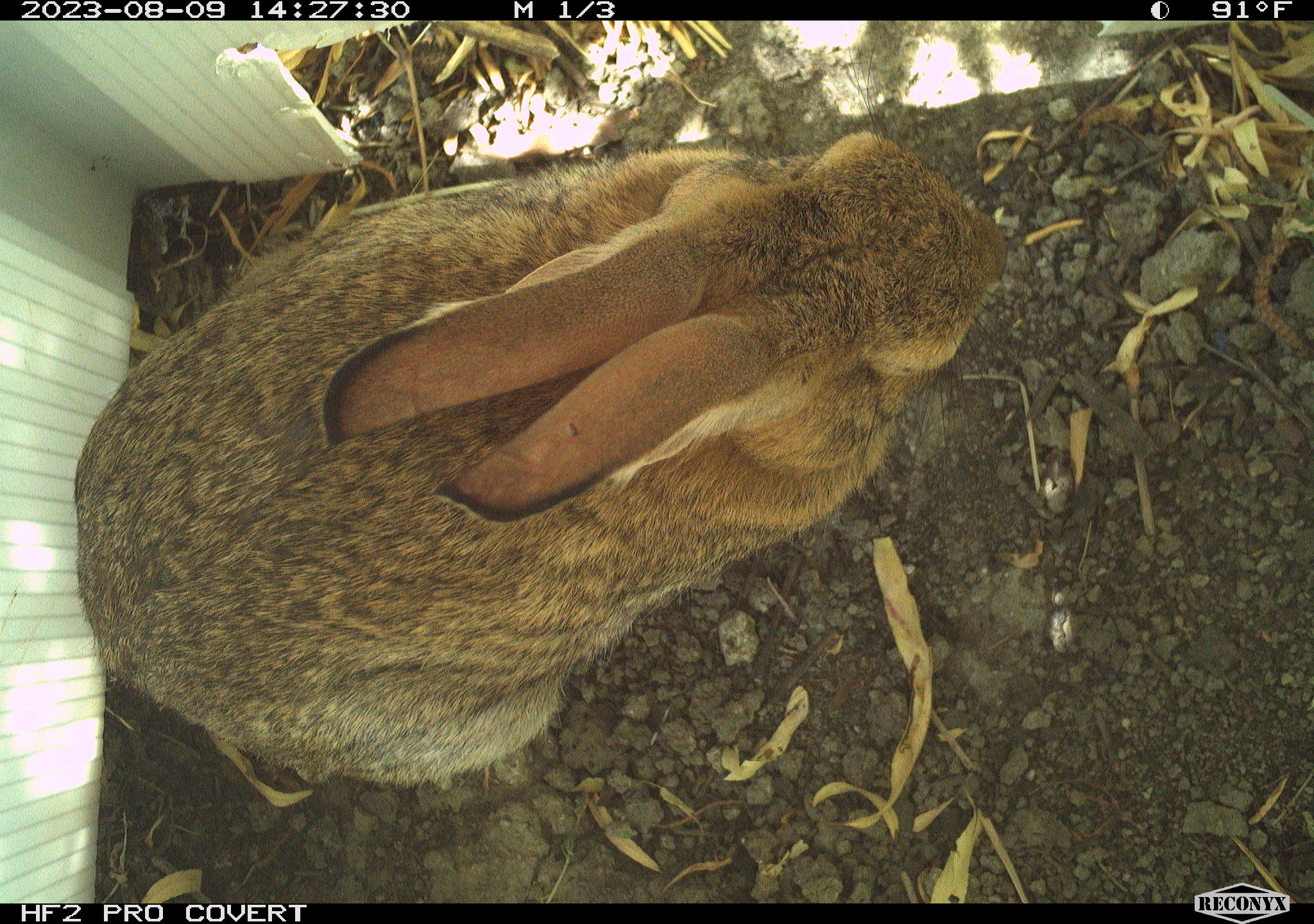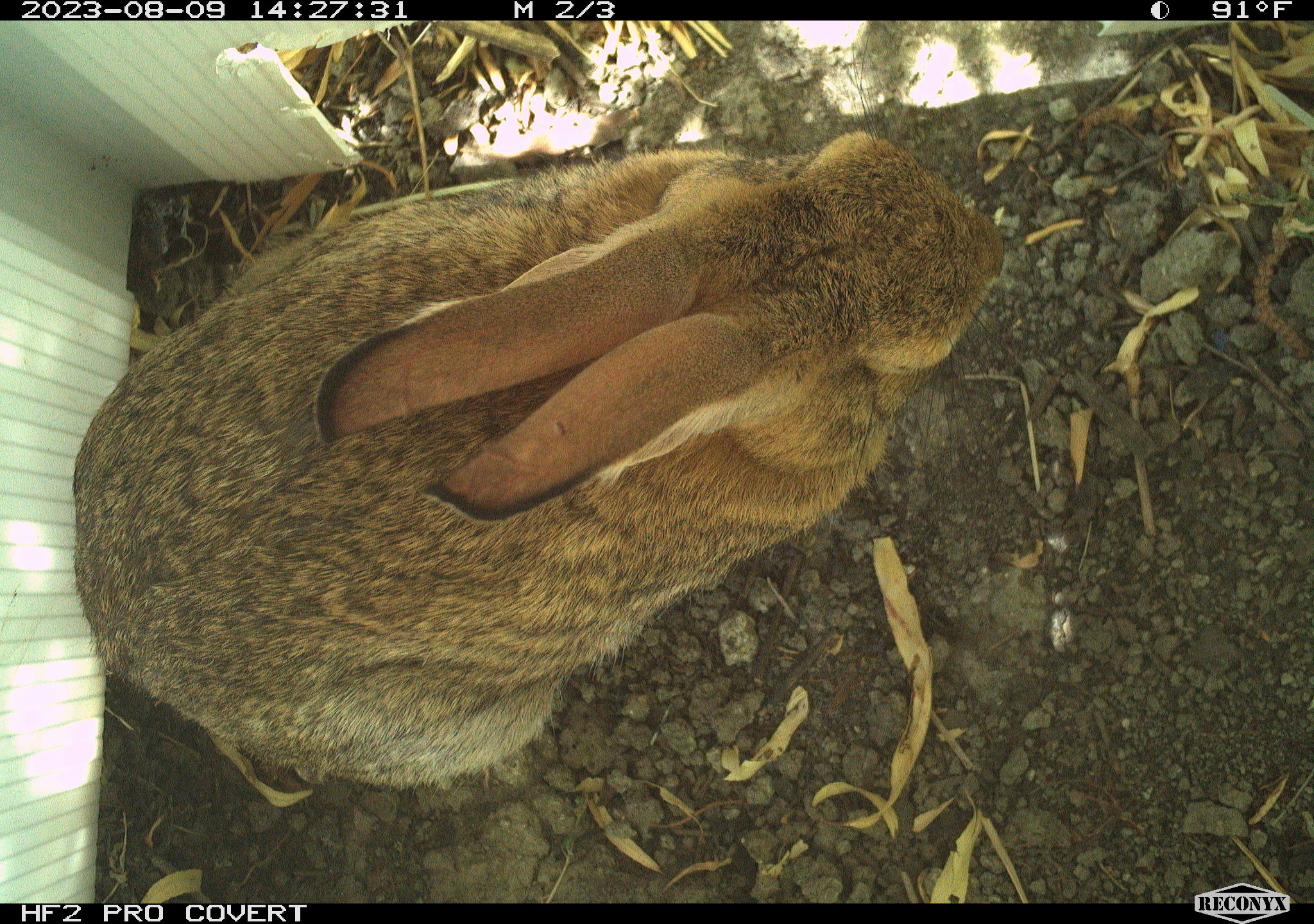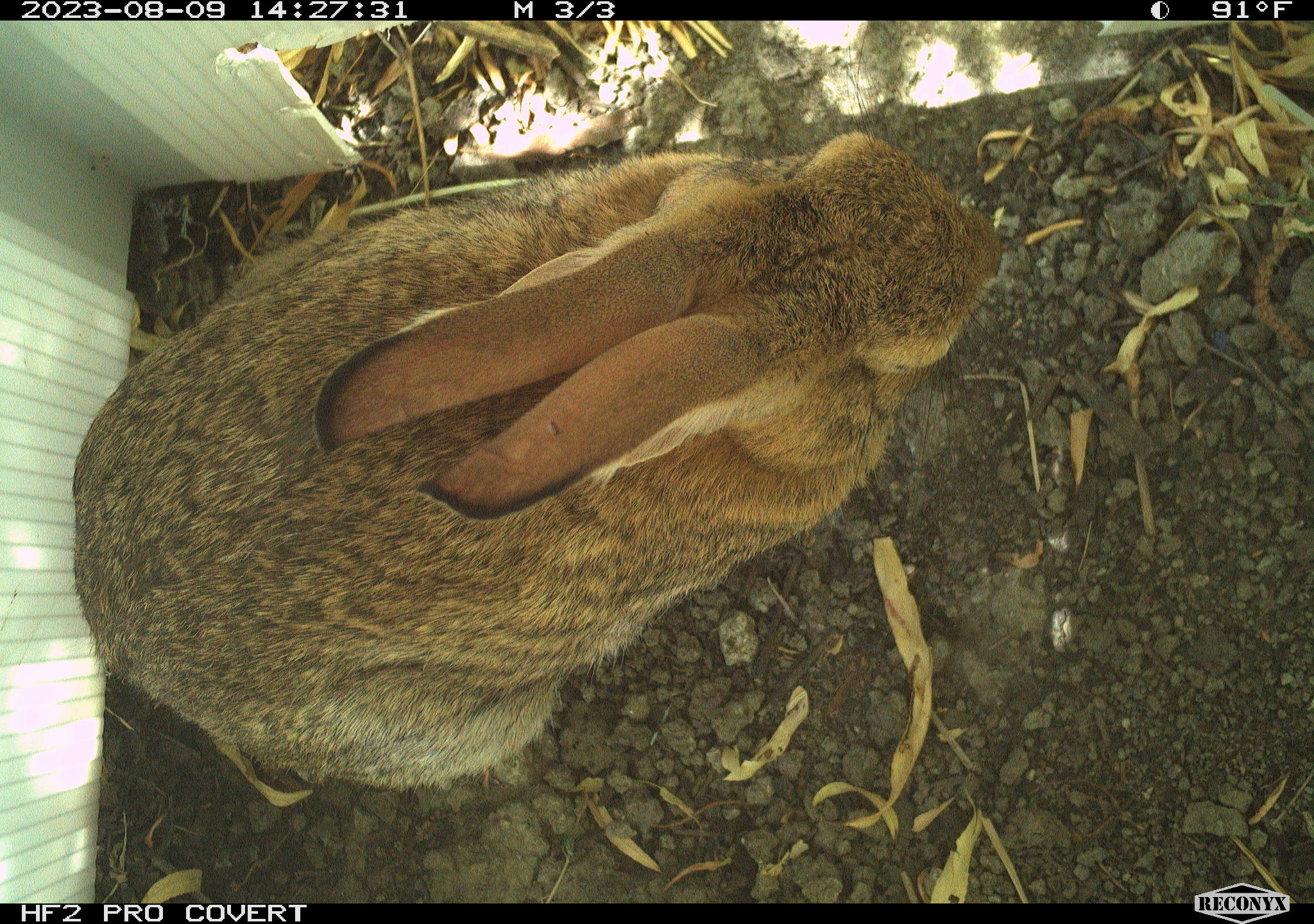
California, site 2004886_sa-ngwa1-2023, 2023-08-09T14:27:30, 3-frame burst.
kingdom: Animalia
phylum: Chordata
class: Mammalia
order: Lagomorpha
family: Leporidae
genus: Sylvilagus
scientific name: Sylvilagus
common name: cottontail rabbits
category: sylvilagus species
Sylvilagus species (cottontail rabbits) (Sylvilagus).